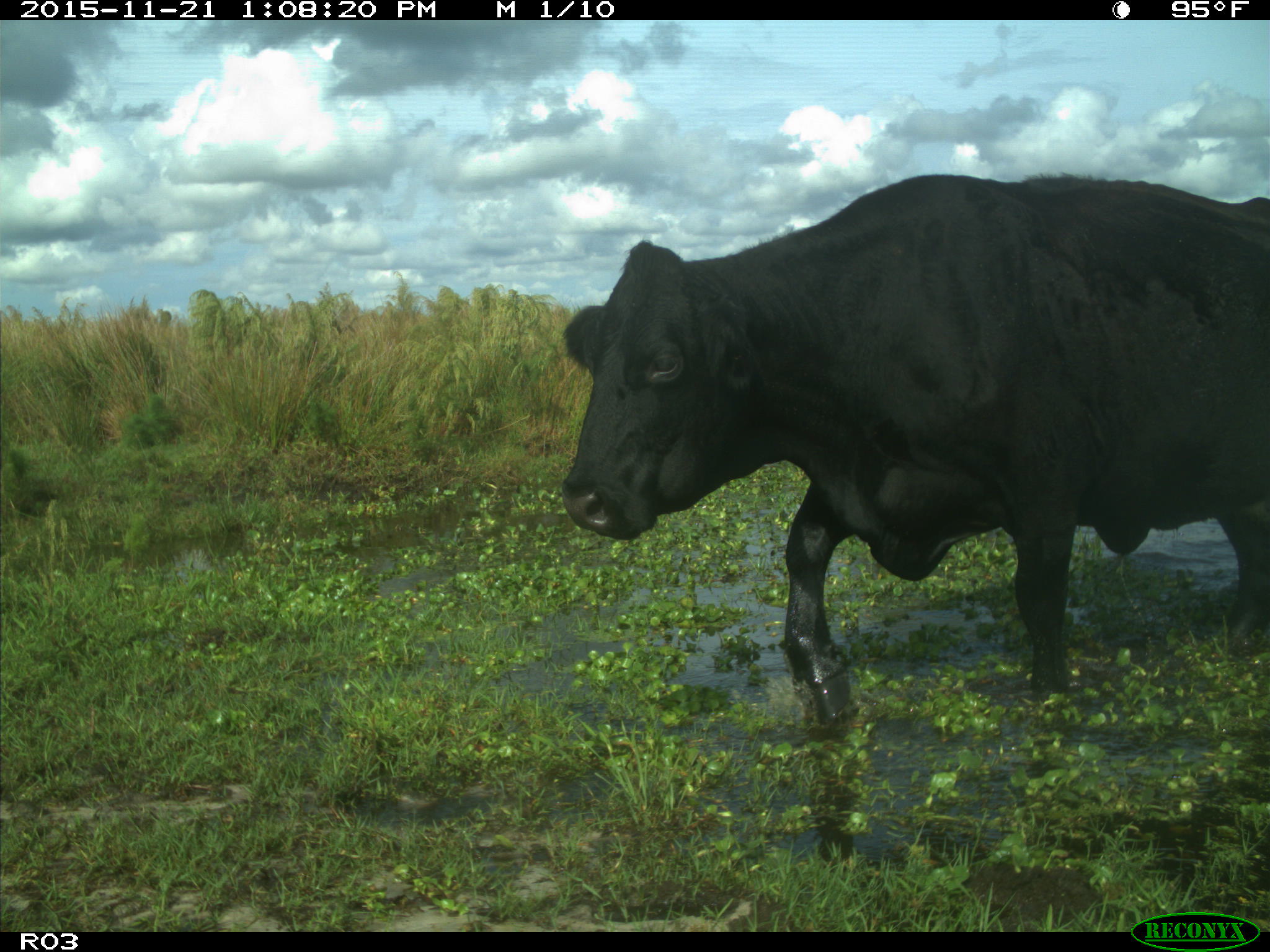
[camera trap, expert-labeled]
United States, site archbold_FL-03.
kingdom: Animalia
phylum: Chordata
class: Mammalia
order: Artiodactyla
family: Bovidae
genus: Bos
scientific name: Bos taurus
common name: domestic cow